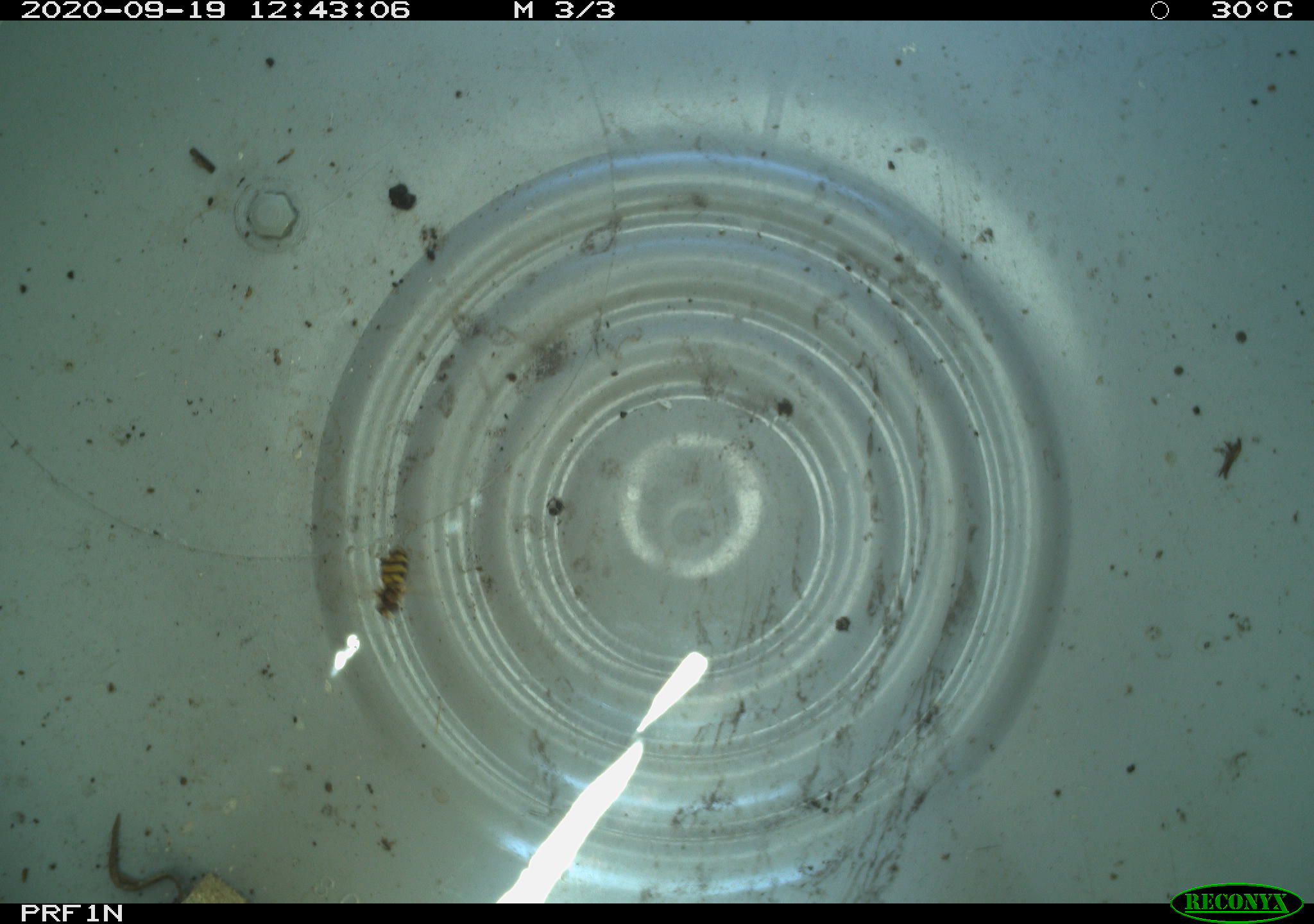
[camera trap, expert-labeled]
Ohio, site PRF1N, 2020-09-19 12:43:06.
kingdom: Animalia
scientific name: Animalia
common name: animal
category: invertebrate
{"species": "invertebrate (animal) (Animalia)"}